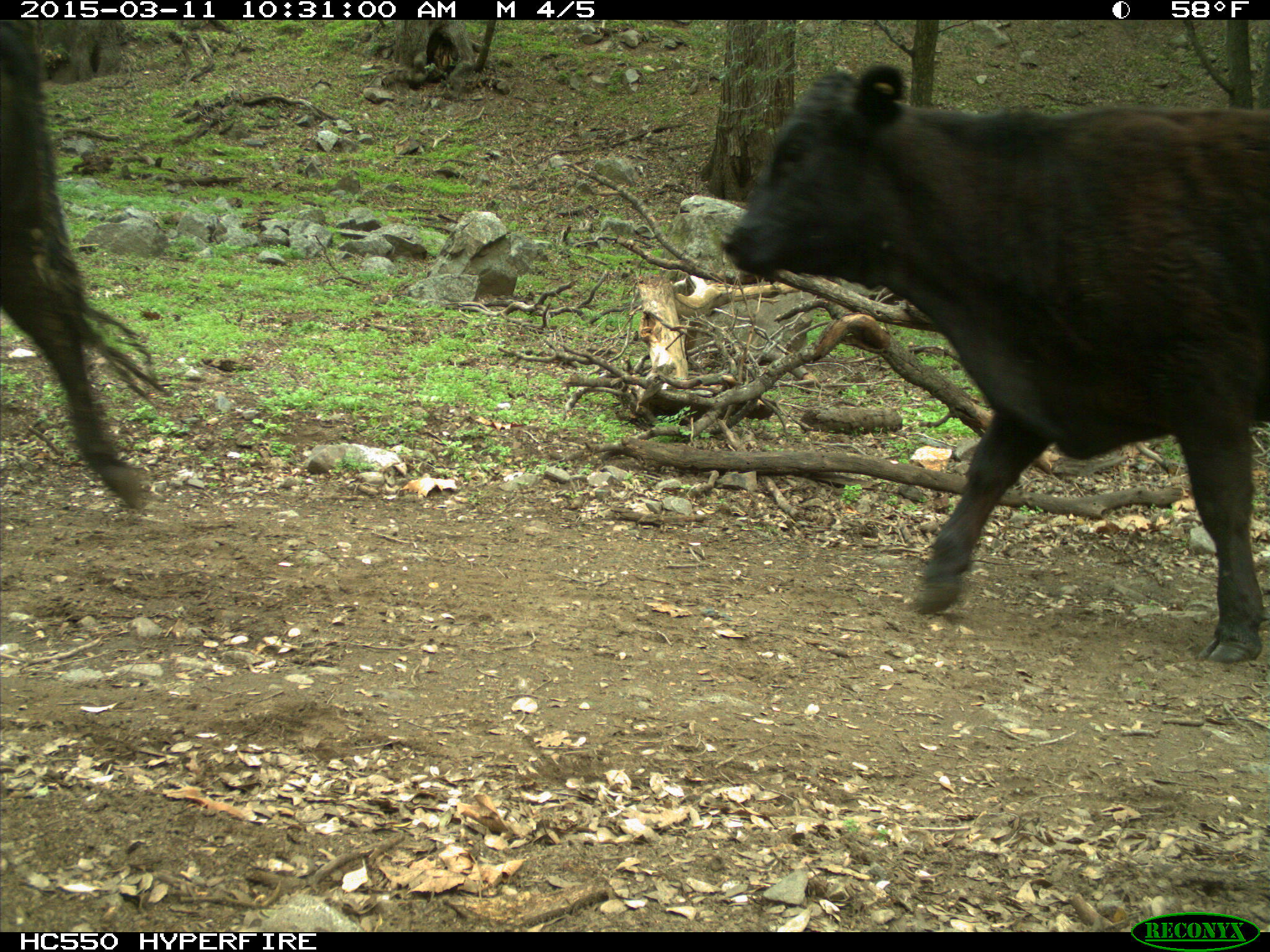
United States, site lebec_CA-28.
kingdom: Animalia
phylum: Chordata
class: Mammalia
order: Artiodactyla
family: Bovidae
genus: Bos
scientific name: Bos taurus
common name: domestic cow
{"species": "Bos taurus (domestic cow)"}